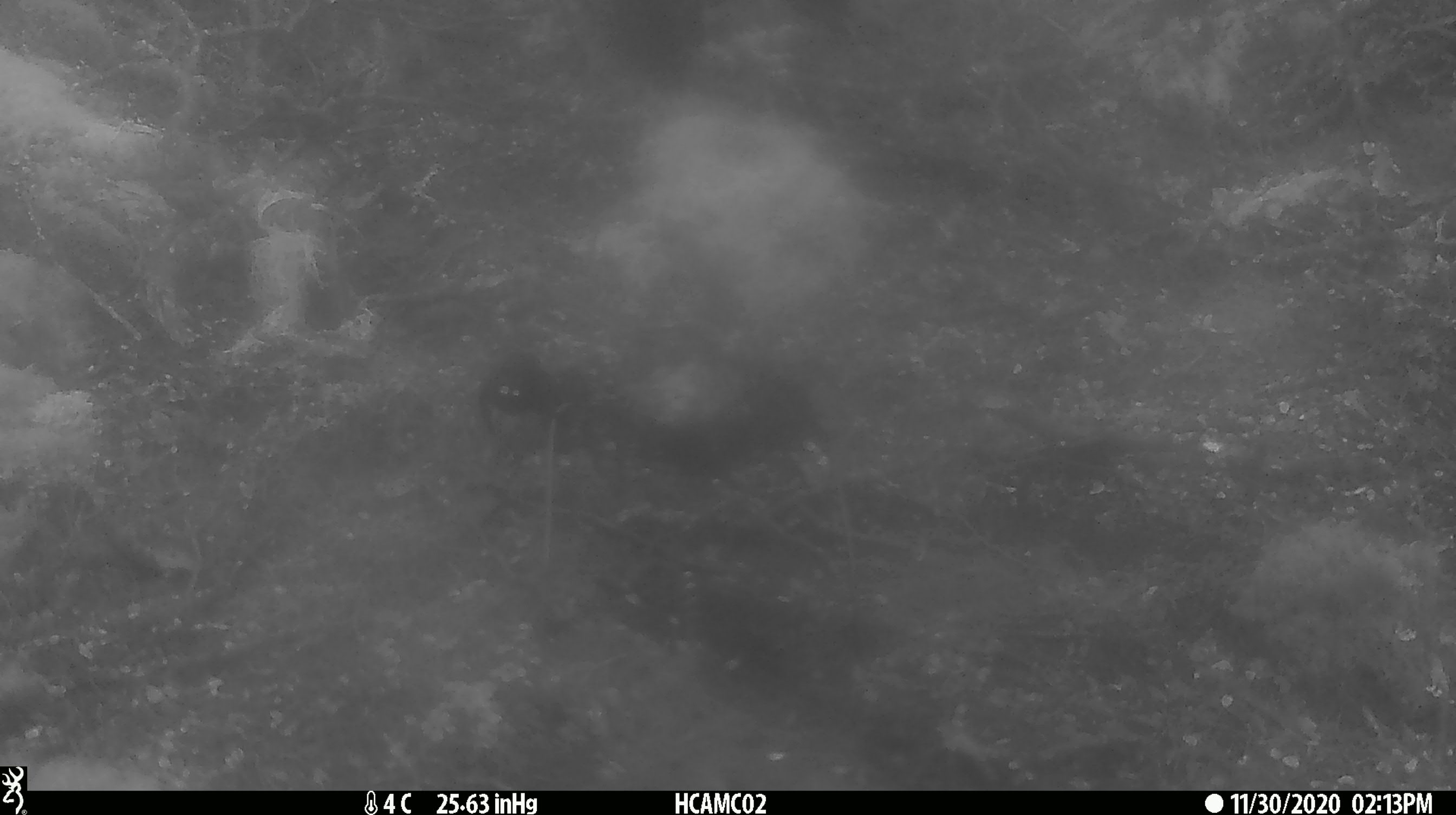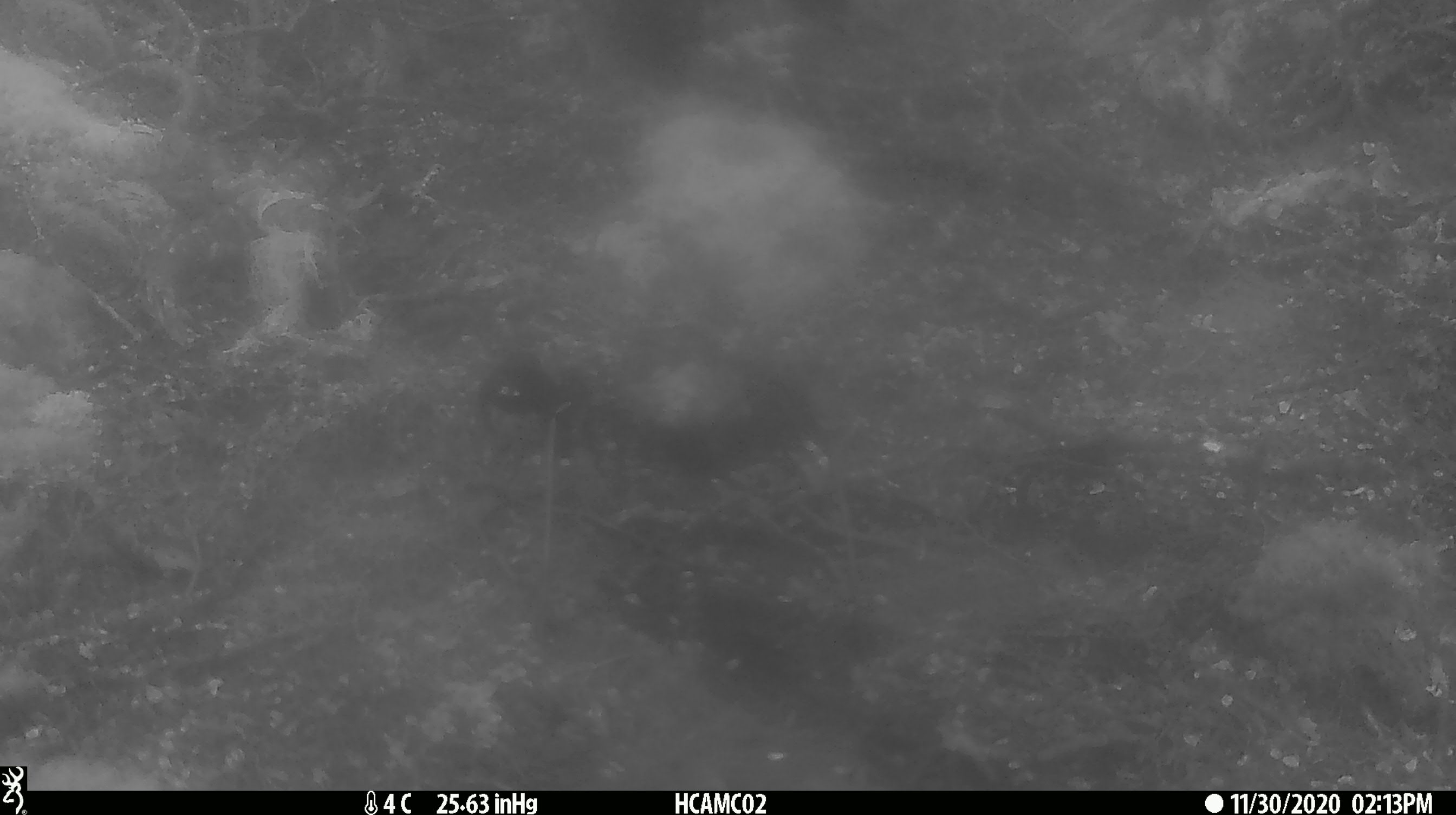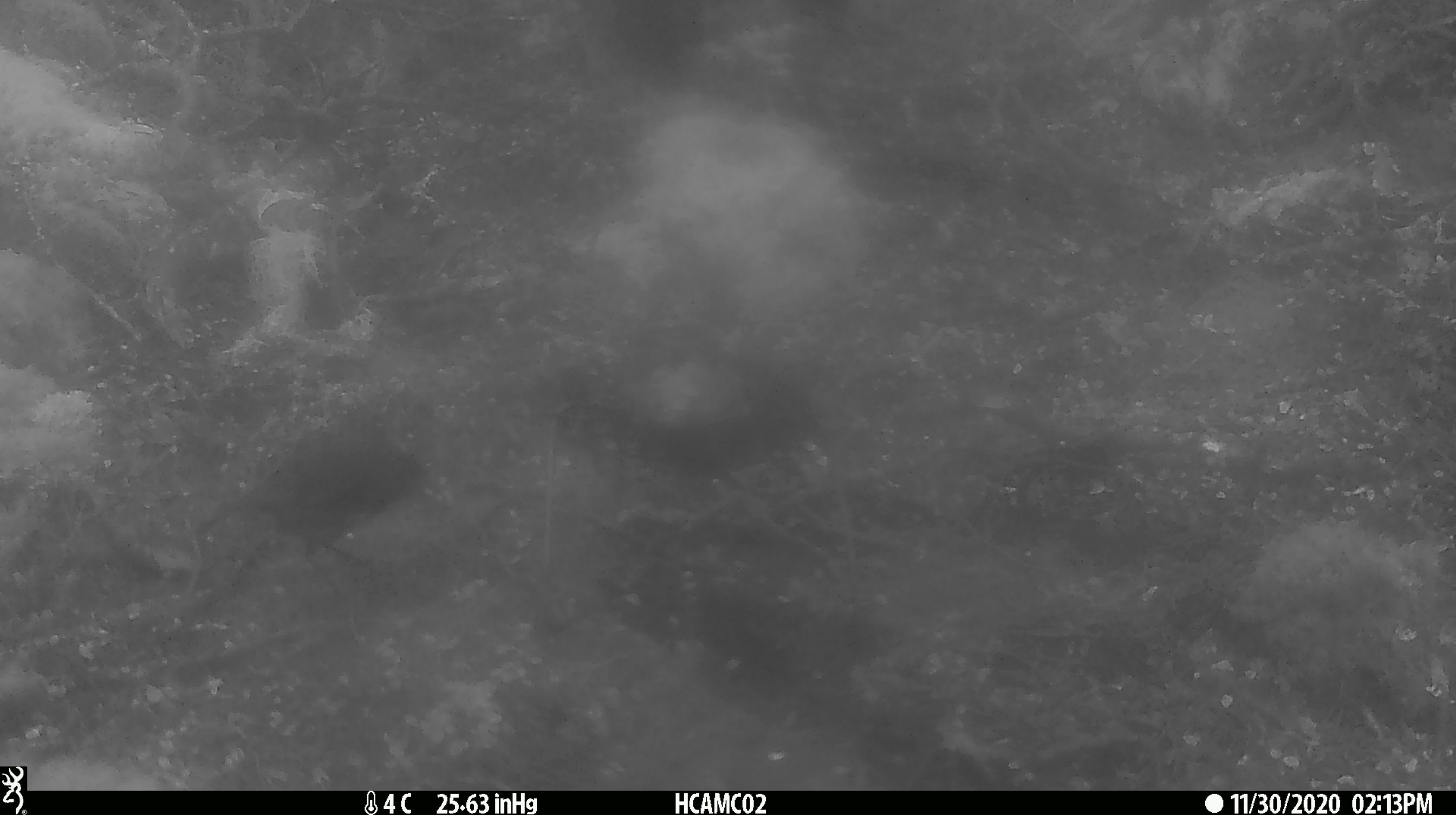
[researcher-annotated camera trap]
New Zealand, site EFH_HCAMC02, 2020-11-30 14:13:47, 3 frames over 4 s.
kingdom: Animalia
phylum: Chordata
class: Aves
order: Passeriformes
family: Petroicidae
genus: Petroica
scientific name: Petroica australis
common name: new zealand robin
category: robin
Robin (new zealand robin) (Petroica australis).